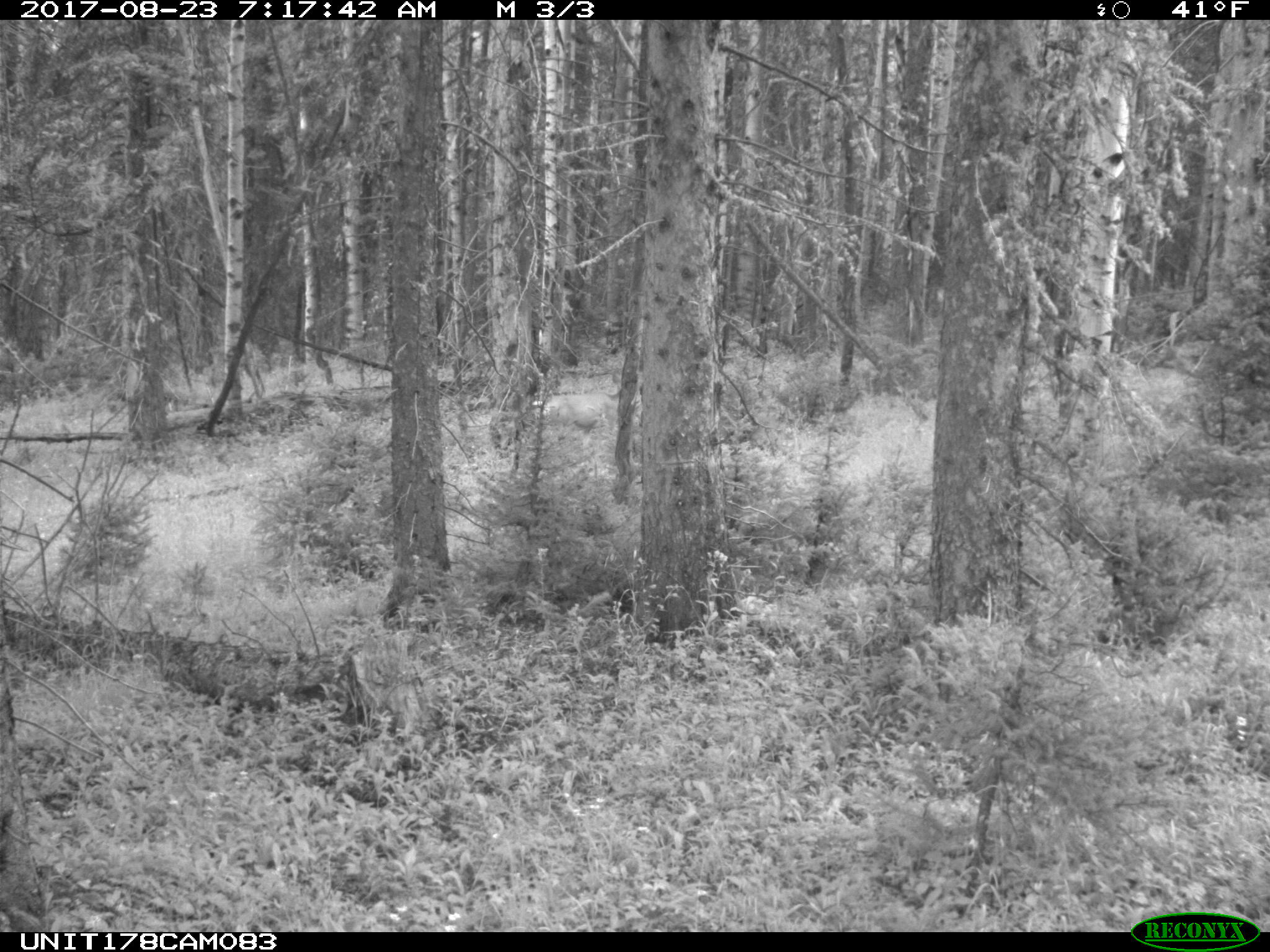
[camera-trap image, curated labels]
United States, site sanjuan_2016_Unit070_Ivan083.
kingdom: Animalia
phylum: Chordata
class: Mammalia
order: Artiodactyla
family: Cervidae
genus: Odocoileus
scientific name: Odocoileus hemionus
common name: mule deer